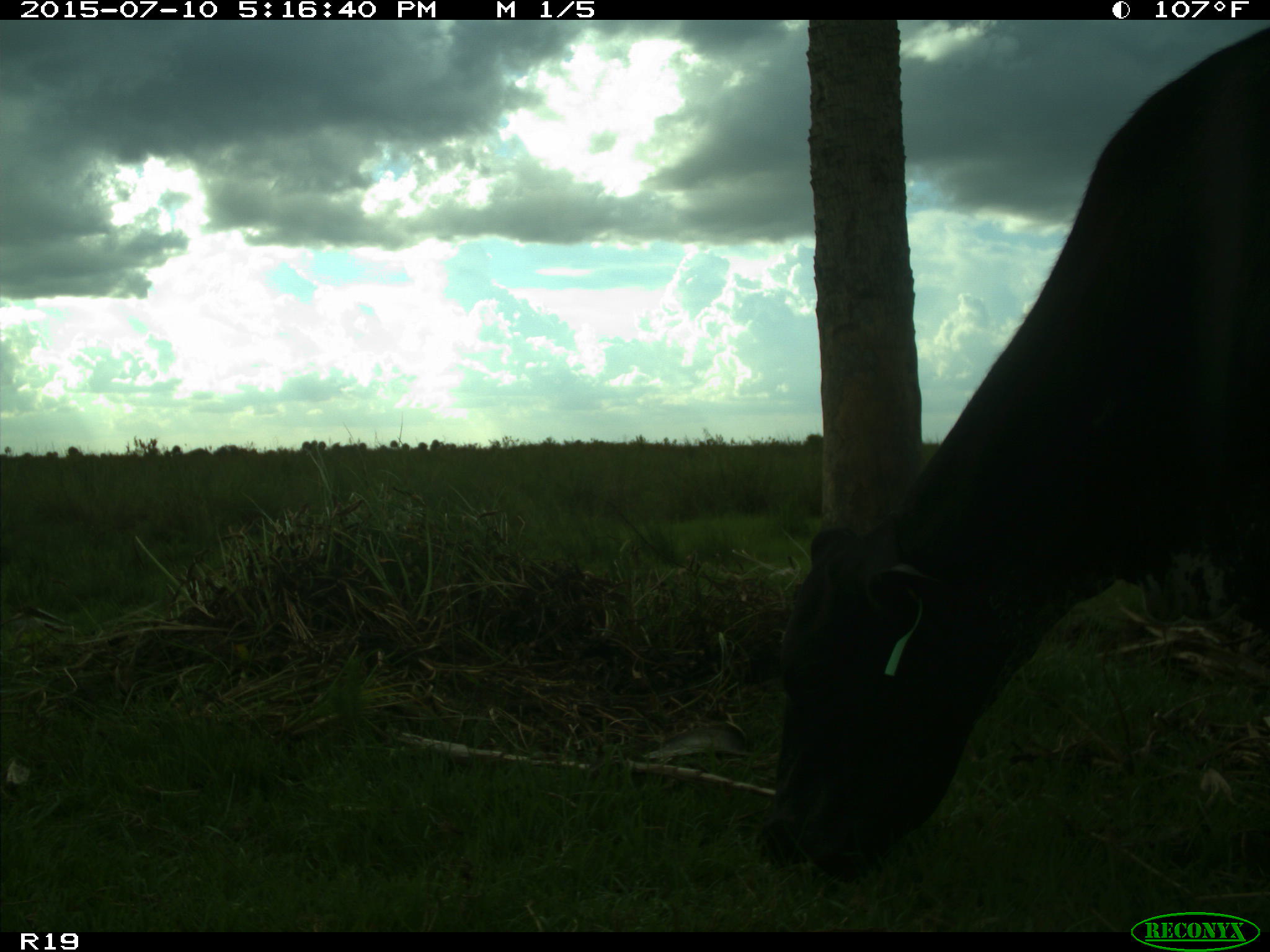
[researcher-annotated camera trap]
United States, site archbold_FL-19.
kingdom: Animalia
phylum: Chordata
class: Mammalia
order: Artiodactyla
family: Bovidae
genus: Bos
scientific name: Bos taurus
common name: domestic cow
Bos taurus (domestic cow).